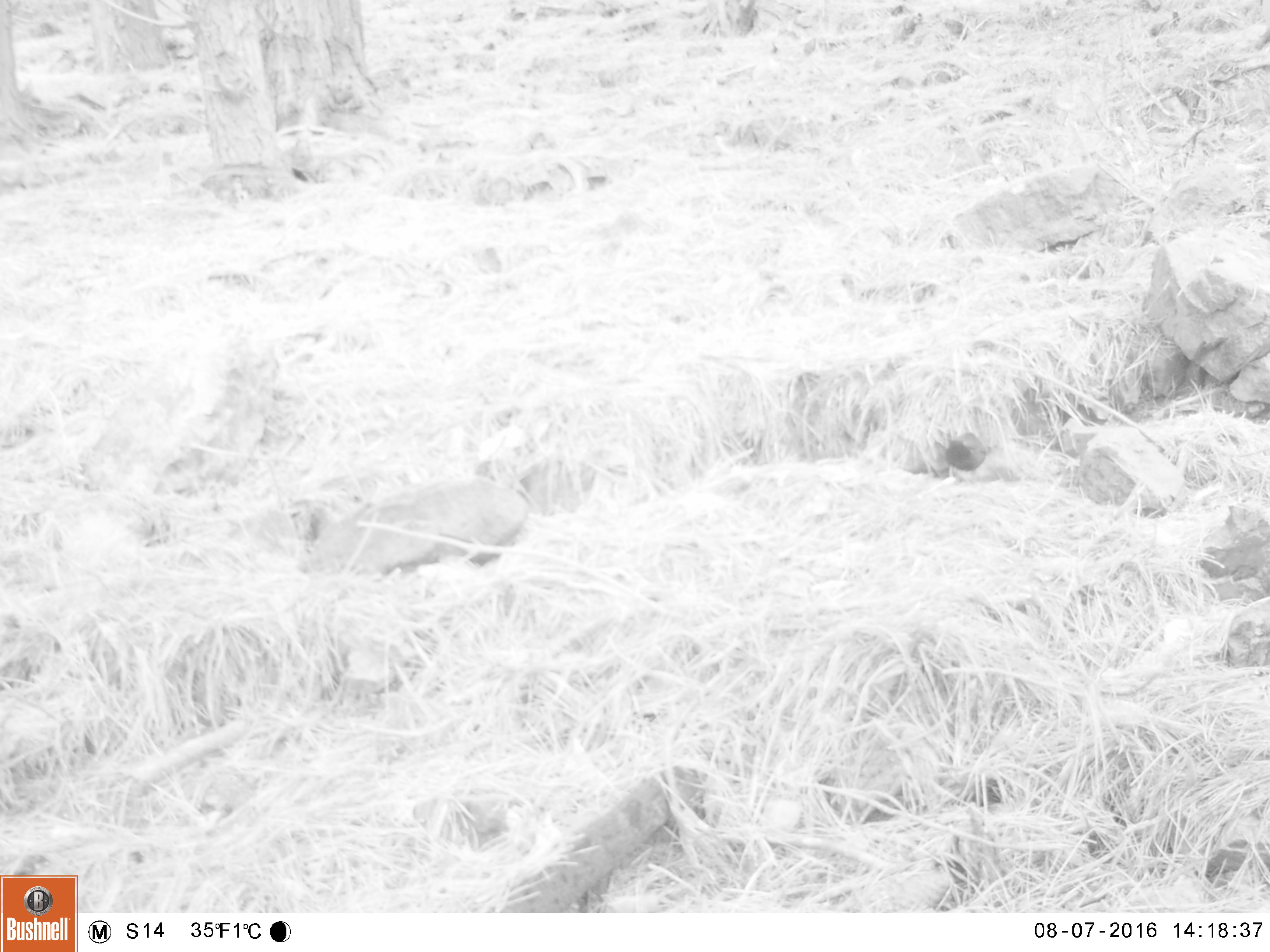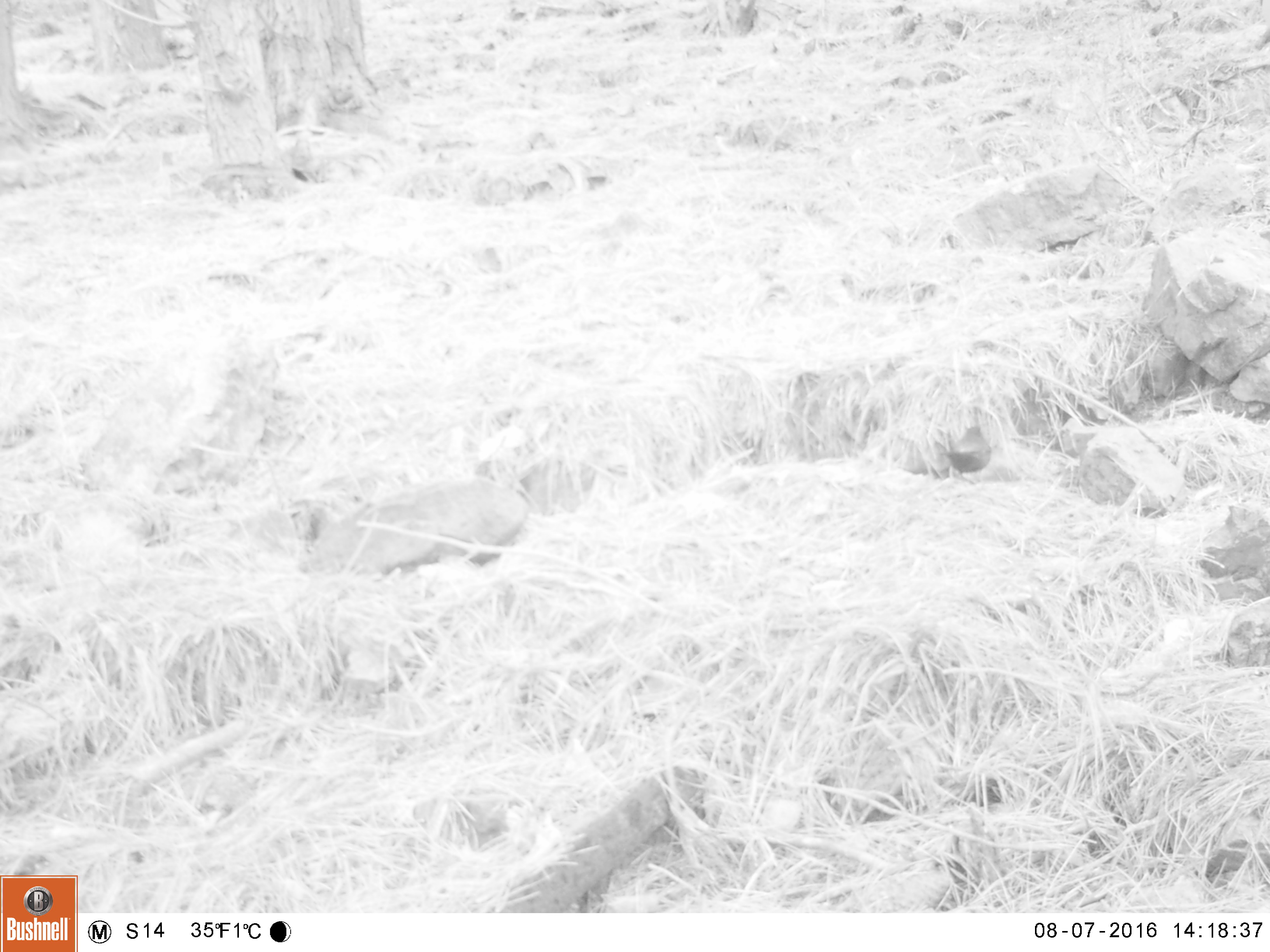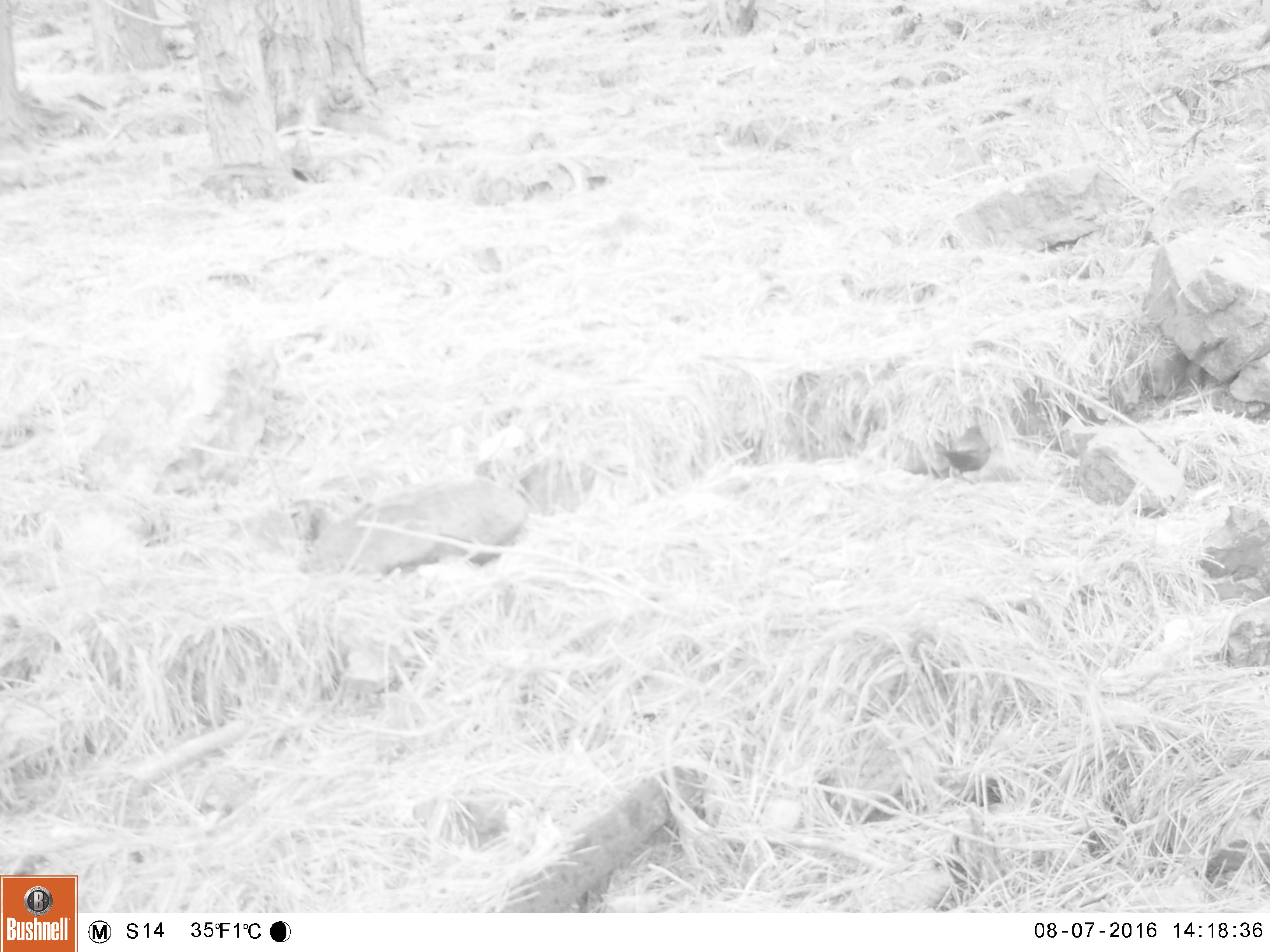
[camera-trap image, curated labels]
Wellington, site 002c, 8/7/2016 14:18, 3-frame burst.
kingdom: Animalia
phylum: Chordata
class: Aves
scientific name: Aves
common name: bird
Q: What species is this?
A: Bird (Aves).